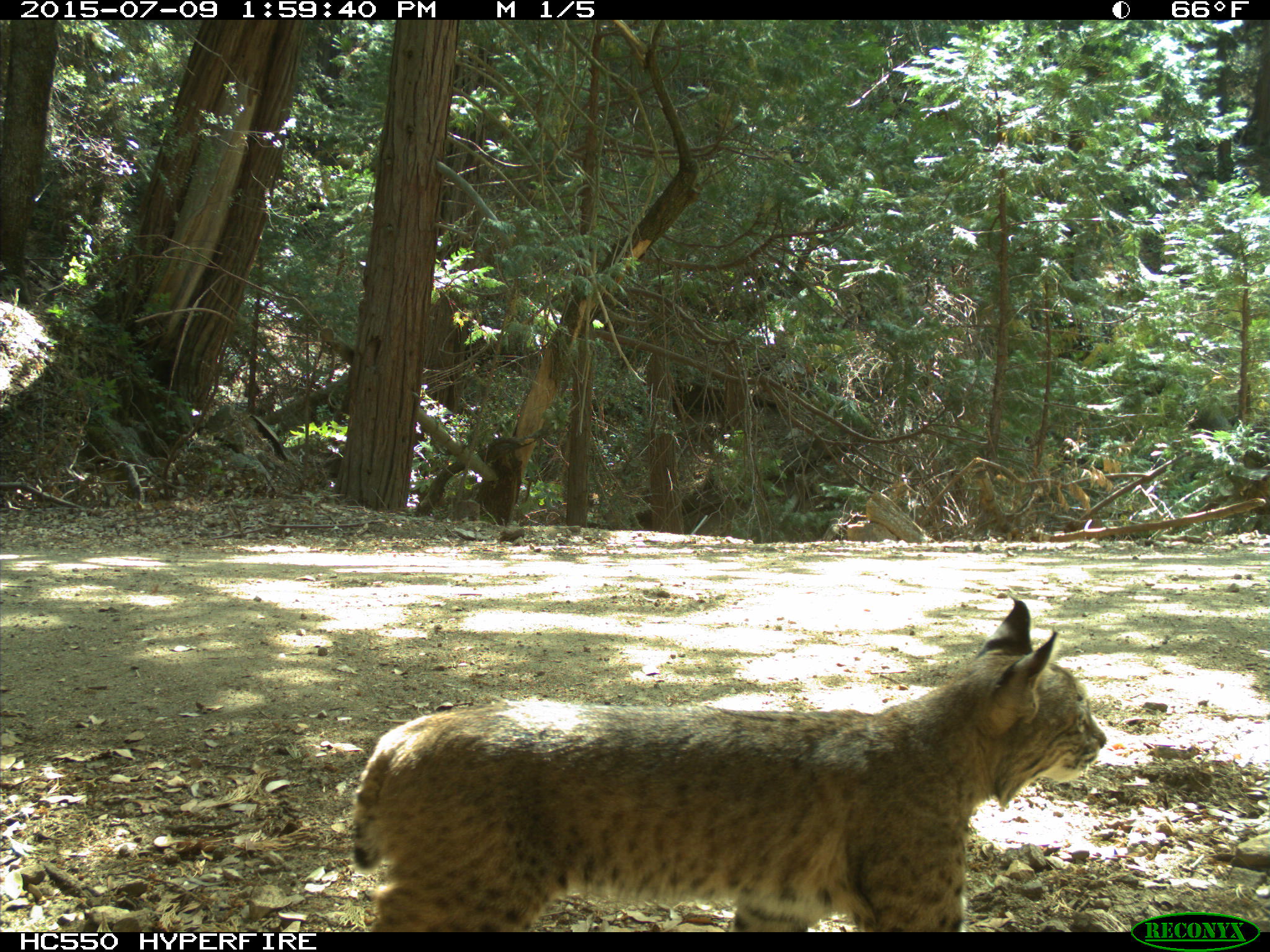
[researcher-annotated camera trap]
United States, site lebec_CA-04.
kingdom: Animalia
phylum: Chordata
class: Mammalia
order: Carnivora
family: Felidae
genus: Lynx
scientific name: Lynx rufus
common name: bobcat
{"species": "Lynx rufus (bobcat)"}